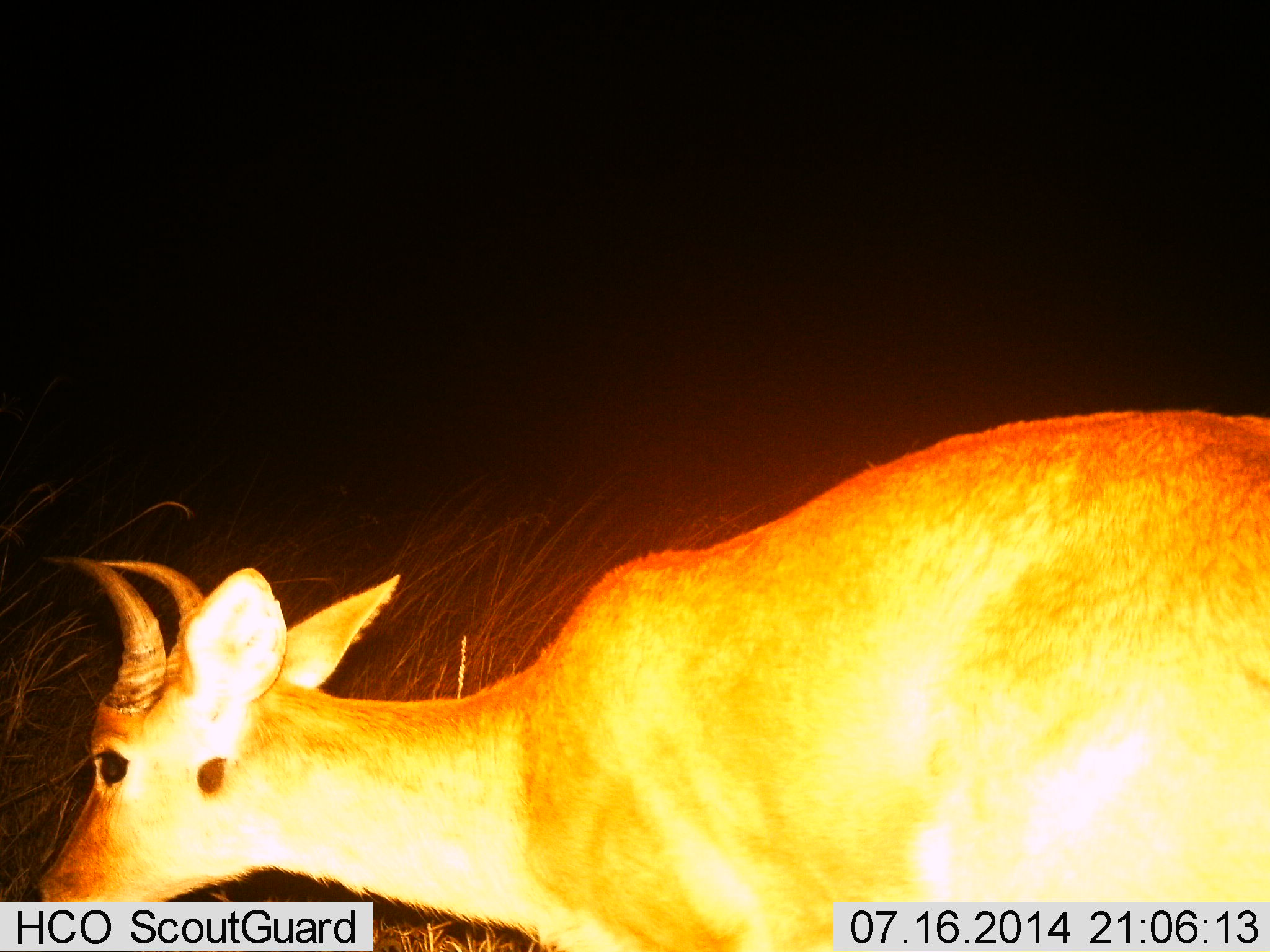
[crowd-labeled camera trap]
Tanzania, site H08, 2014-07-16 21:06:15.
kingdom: Animalia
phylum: Chordata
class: Mammalia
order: Artiodactyla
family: Bovidae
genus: Redunca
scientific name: Redunca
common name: reedbuck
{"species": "reedbuck (Redunca)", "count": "1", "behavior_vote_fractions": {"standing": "60%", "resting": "0%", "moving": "20%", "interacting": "0%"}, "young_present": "0%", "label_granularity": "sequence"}